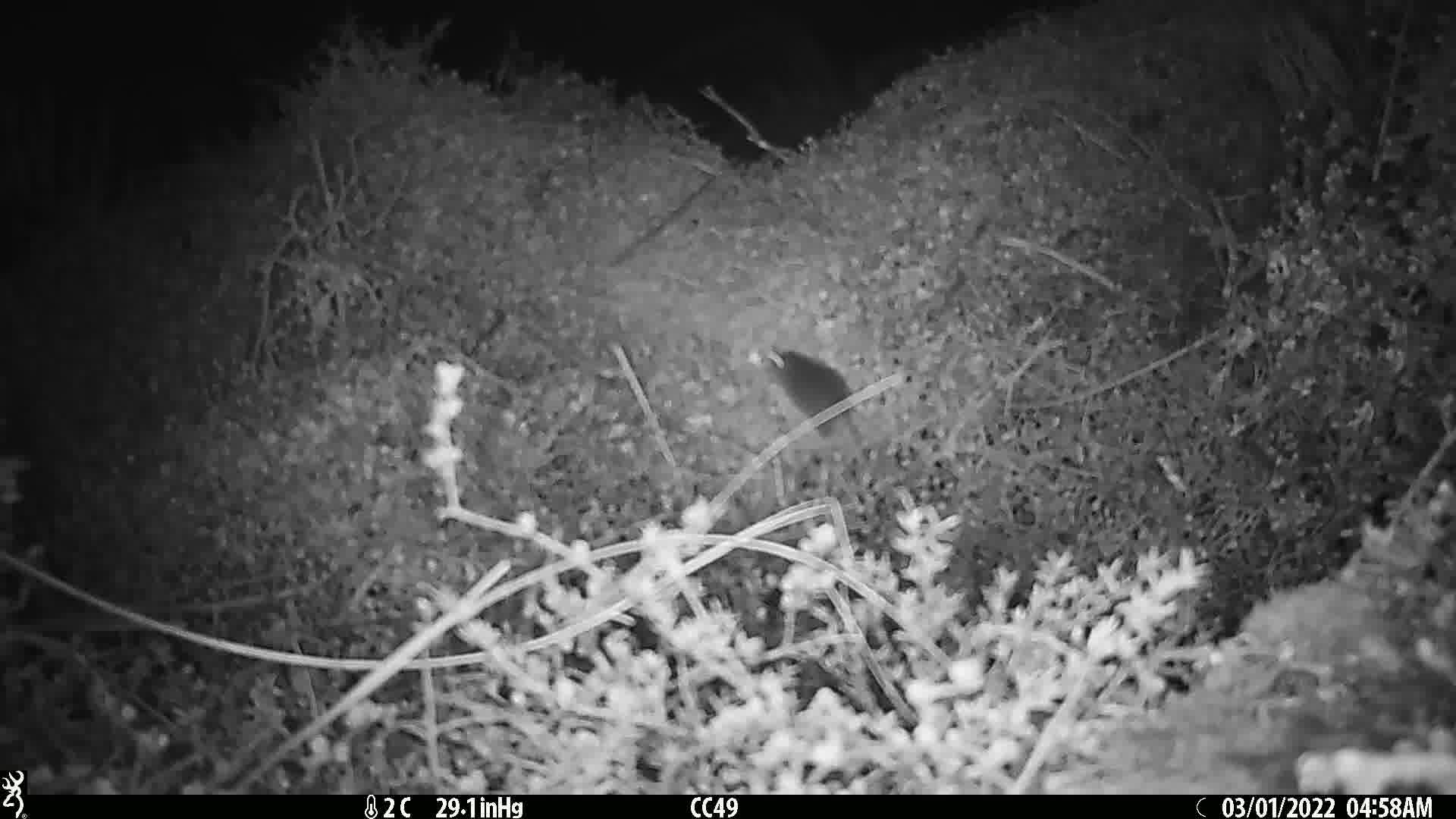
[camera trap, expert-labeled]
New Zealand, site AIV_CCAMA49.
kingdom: Animalia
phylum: Chordata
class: Mammalia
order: Rodentia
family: Muridae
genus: Mus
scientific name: Mus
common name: mouse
Mouse (Mus).